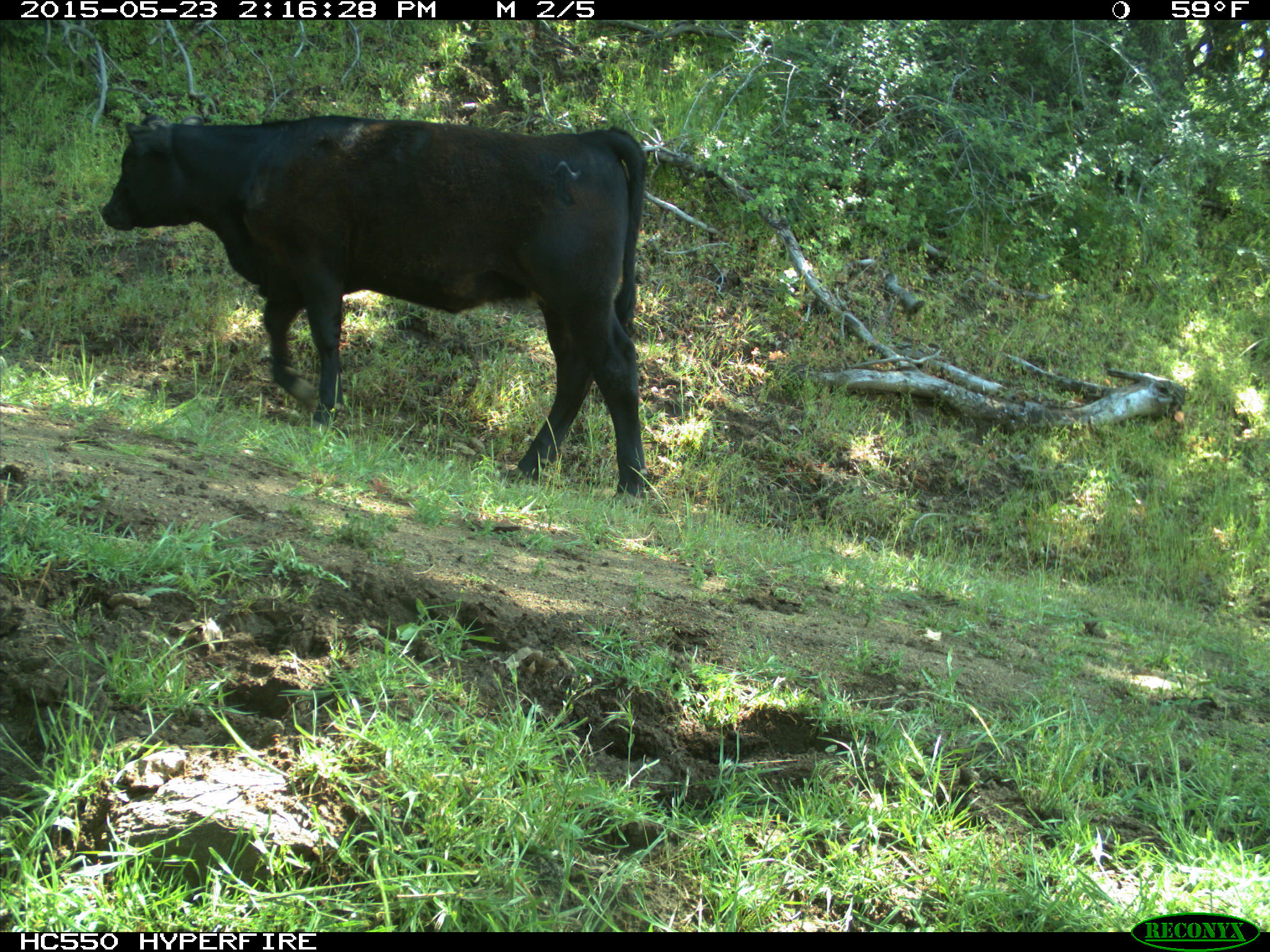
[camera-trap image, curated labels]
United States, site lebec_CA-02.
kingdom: Animalia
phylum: Chordata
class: Mammalia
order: Artiodactyla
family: Bovidae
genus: Bos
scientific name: Bos taurus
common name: domestic cow